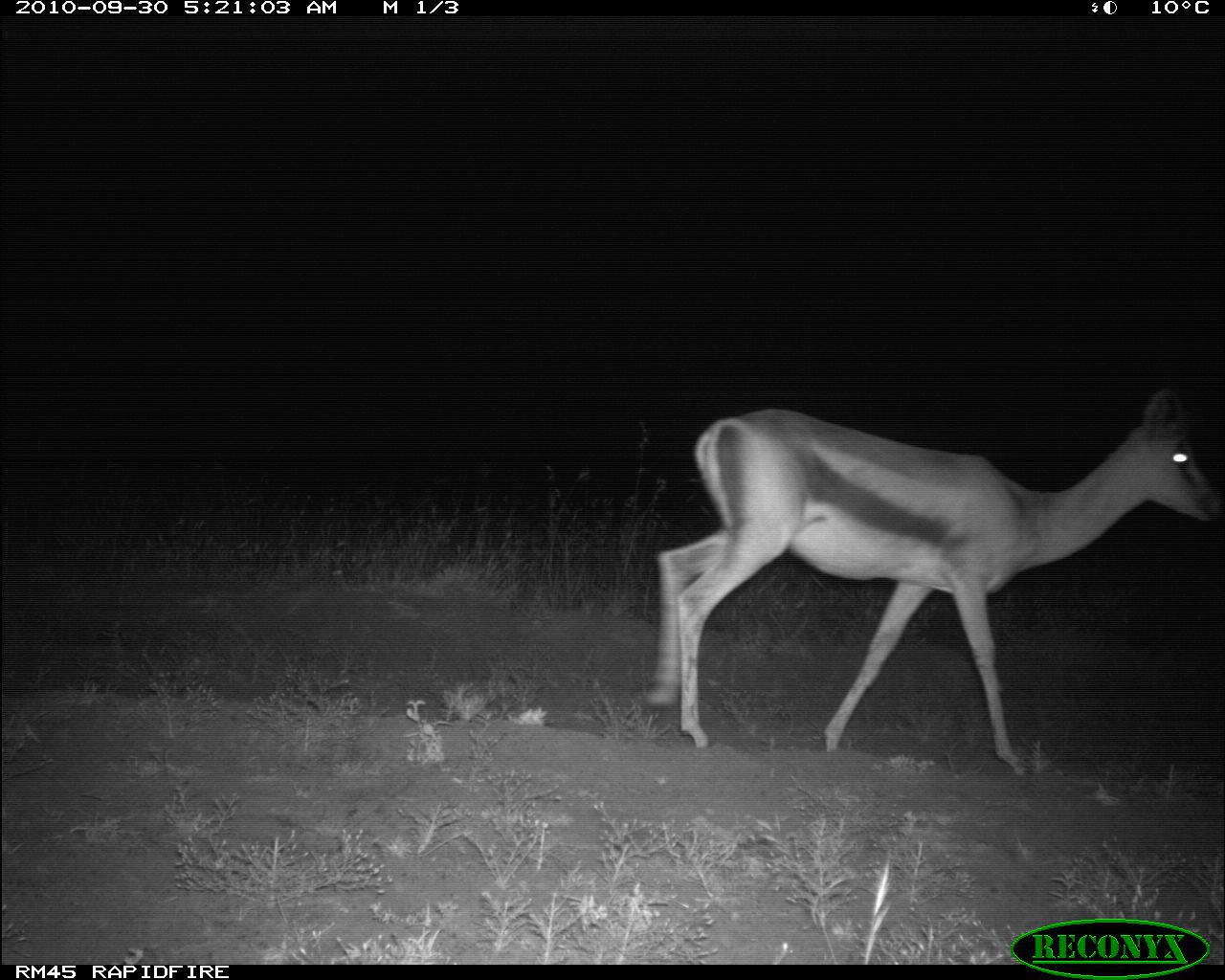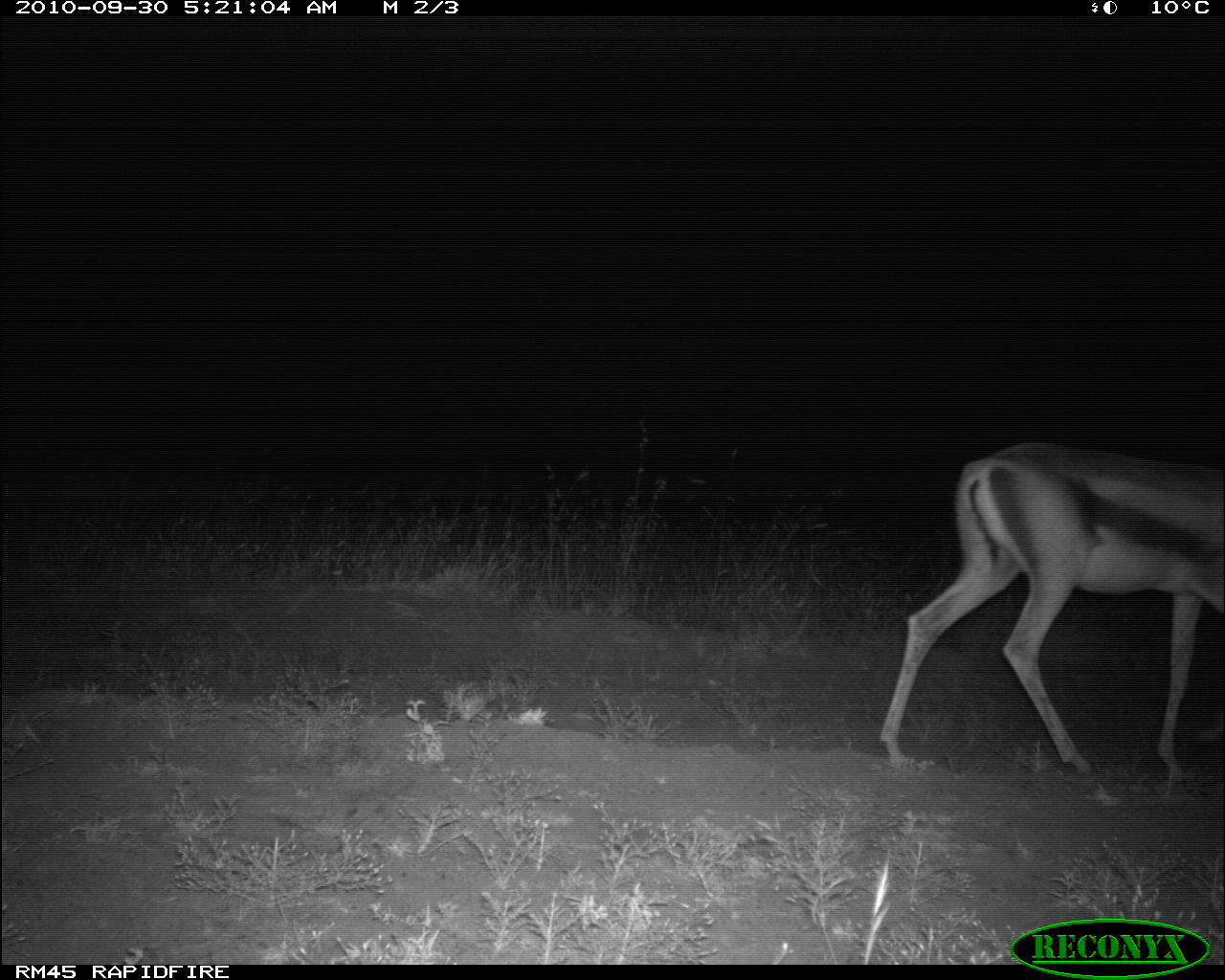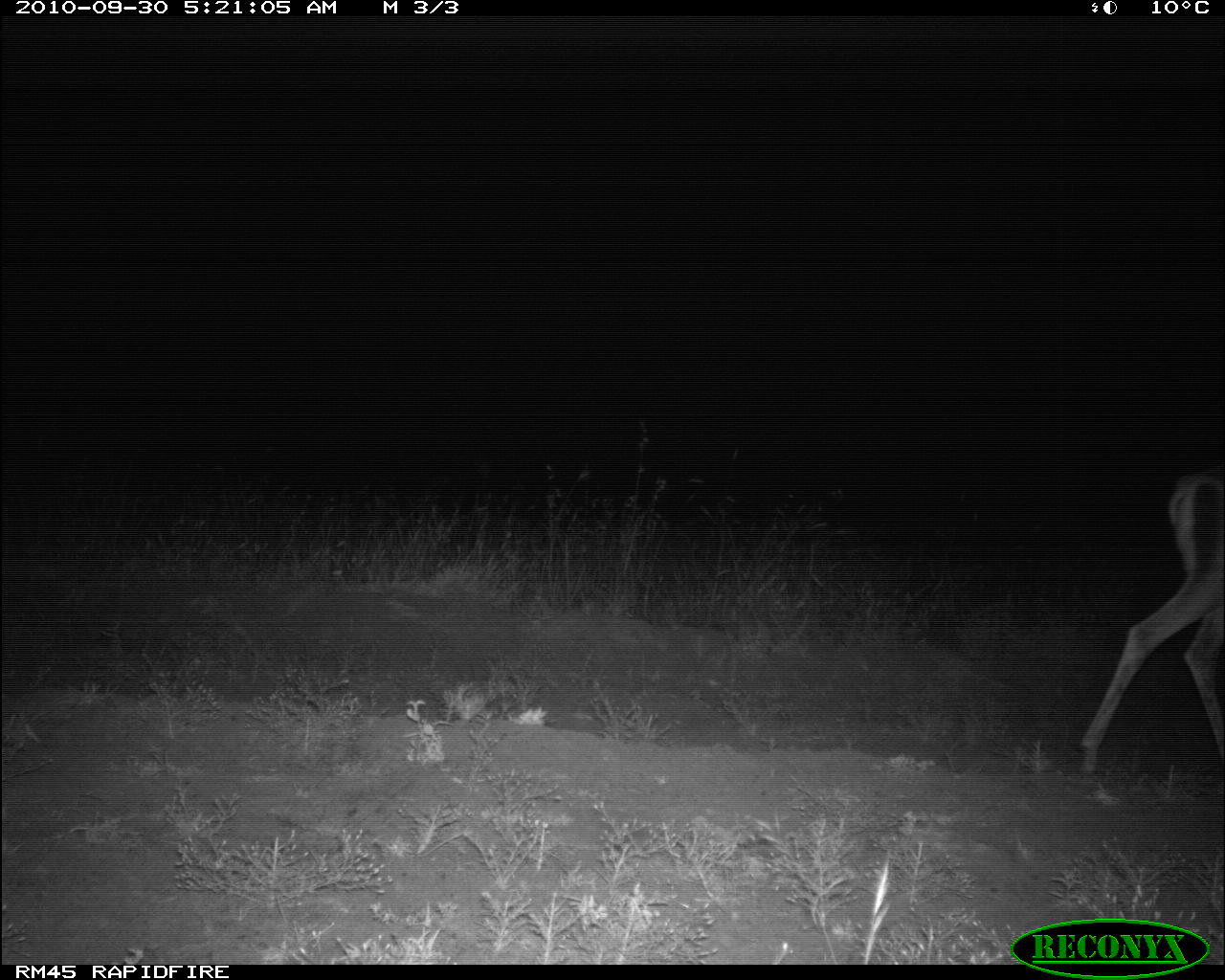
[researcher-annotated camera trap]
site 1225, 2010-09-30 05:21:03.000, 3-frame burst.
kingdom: Animalia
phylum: Chordata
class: Mammalia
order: Artiodactyla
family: Bovidae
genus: Nanger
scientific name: Nanger granti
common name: grant's gazelle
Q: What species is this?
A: Nanger granti (grant's gazelle).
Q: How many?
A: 1.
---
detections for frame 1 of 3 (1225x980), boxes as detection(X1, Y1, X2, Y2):
nanger granti: detection(646, 381, 1221, 776)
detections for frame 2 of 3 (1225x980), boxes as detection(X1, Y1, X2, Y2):
nanger granti: detection(880, 439, 1224, 783)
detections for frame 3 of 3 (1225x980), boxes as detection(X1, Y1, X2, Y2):
nanger granti: detection(1079, 468, 1224, 776)